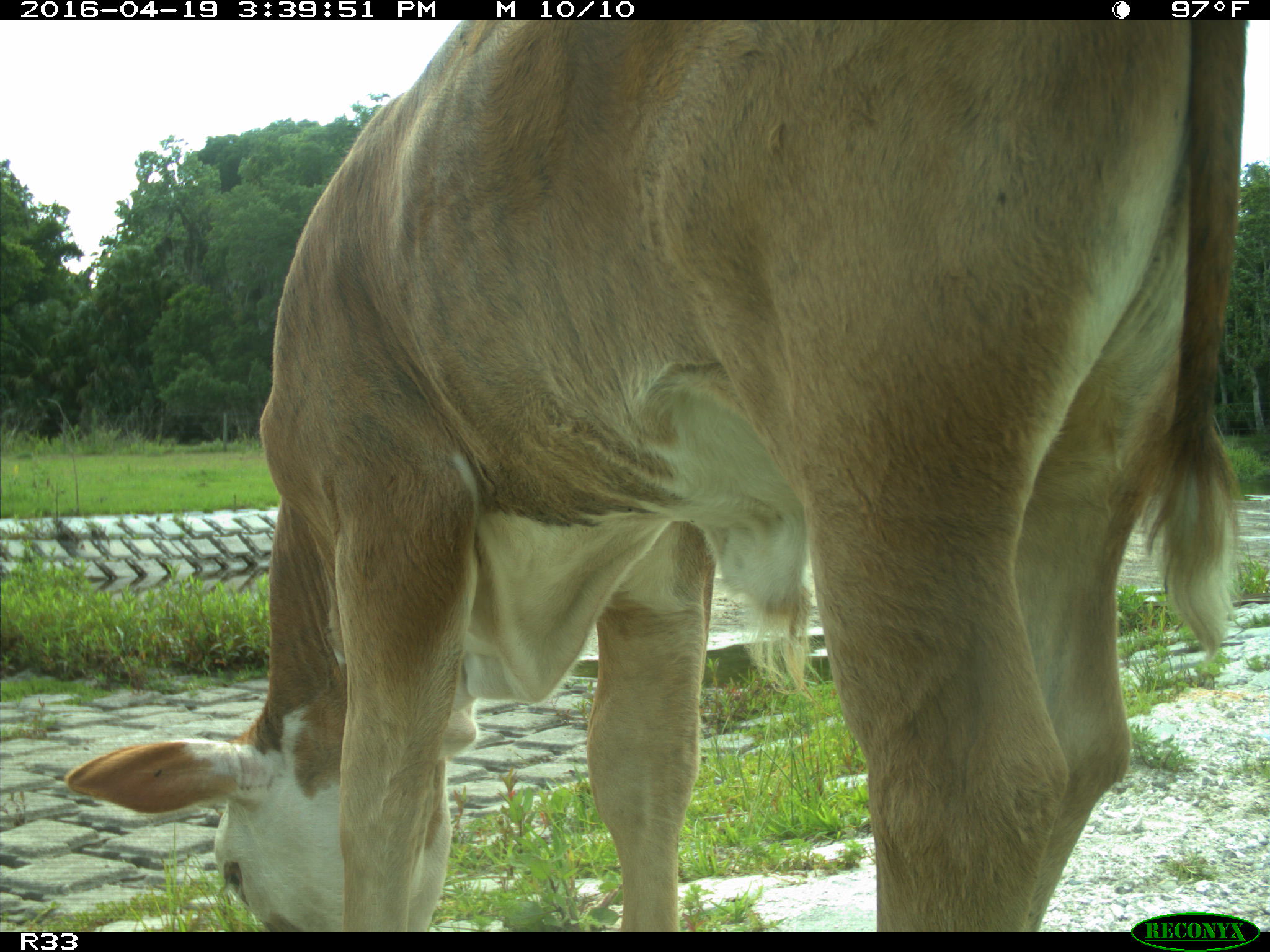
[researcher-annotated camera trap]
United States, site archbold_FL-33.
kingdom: Animalia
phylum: Chordata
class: Mammalia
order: Artiodactyla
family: Bovidae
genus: Bos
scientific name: Bos taurus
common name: domestic cow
Bos taurus (domestic cow).